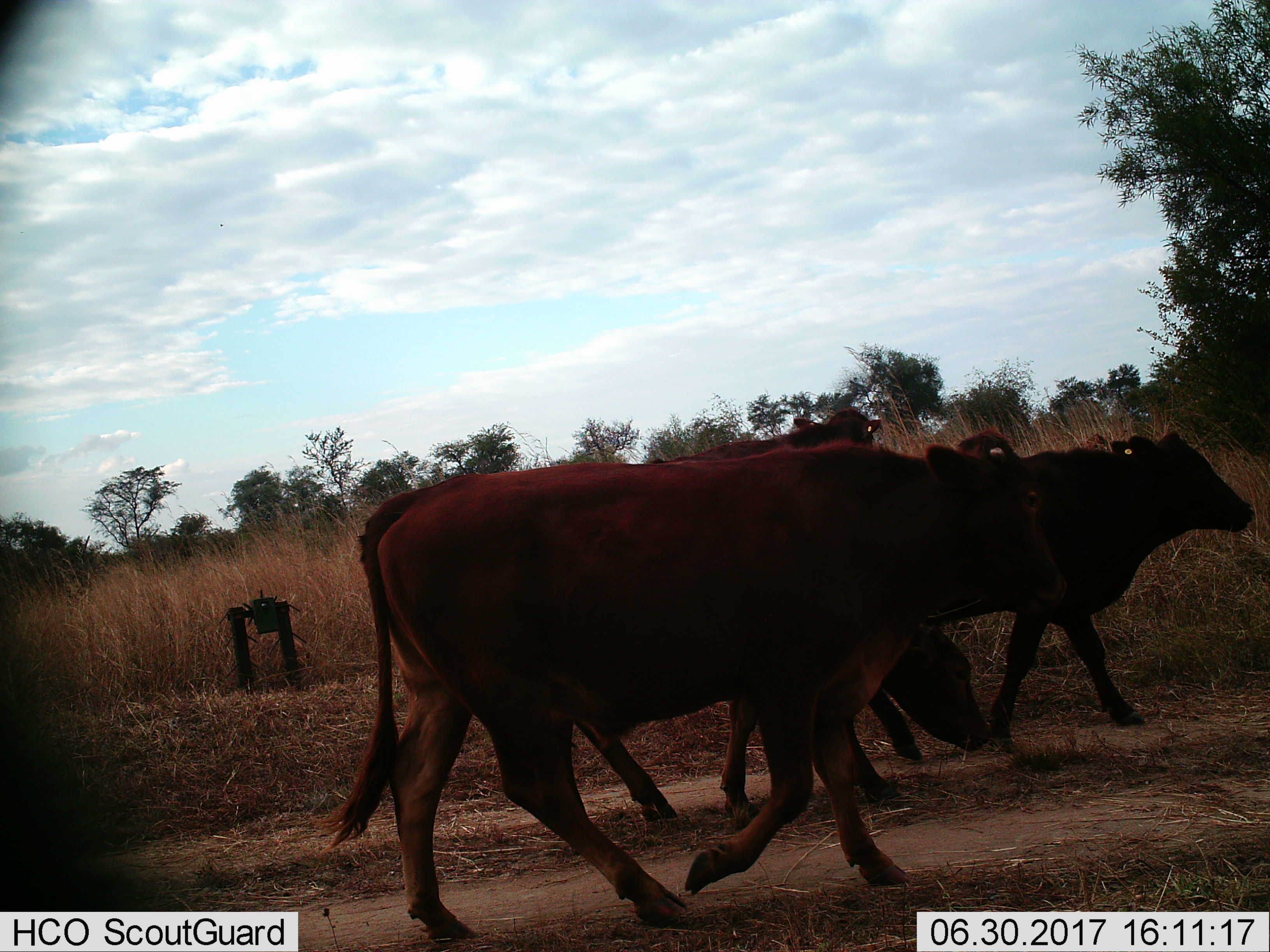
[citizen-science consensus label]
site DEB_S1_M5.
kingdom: Animalia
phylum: Chordata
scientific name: Vertebrata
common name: domestic animal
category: domesticanimal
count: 4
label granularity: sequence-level